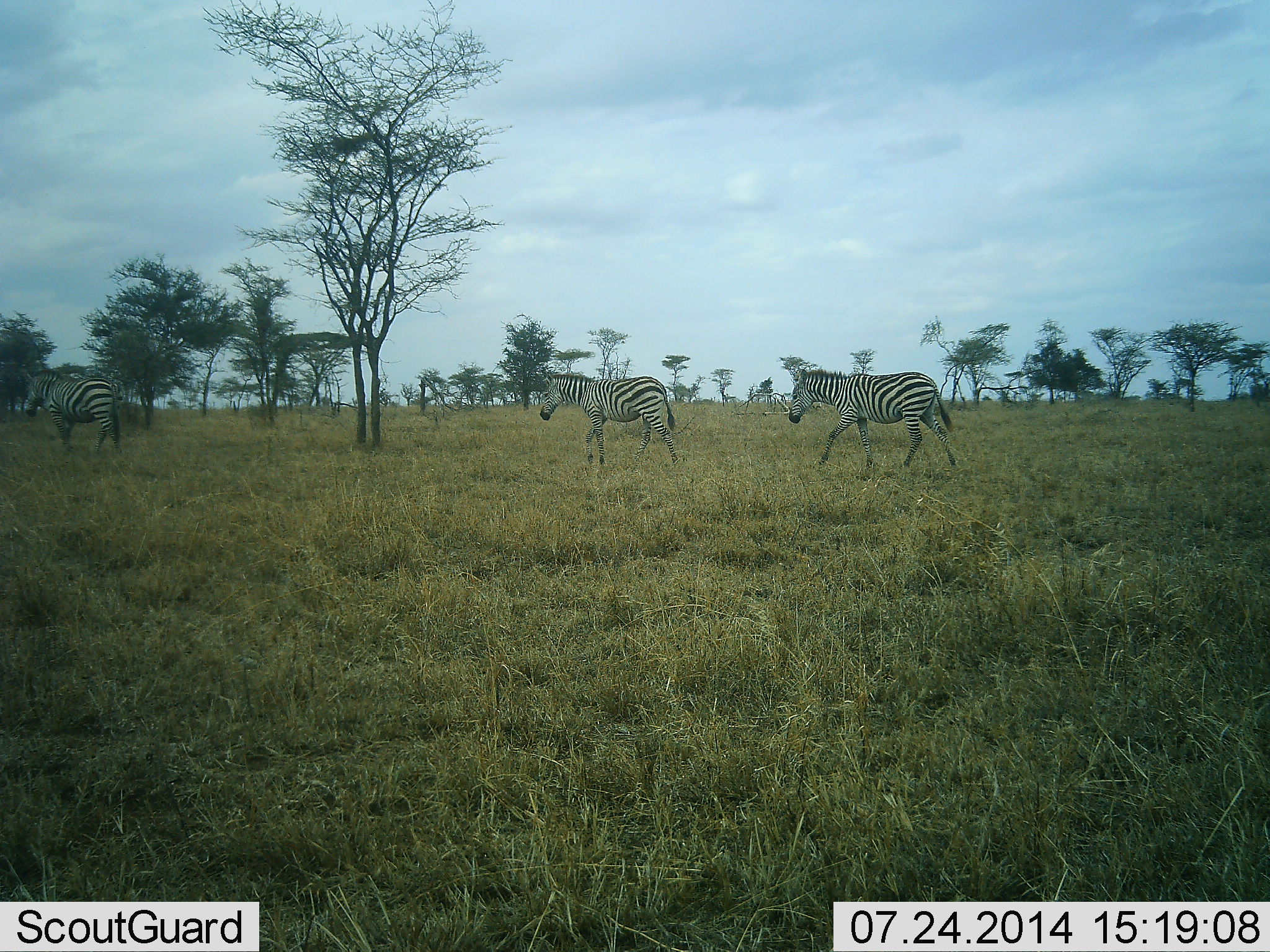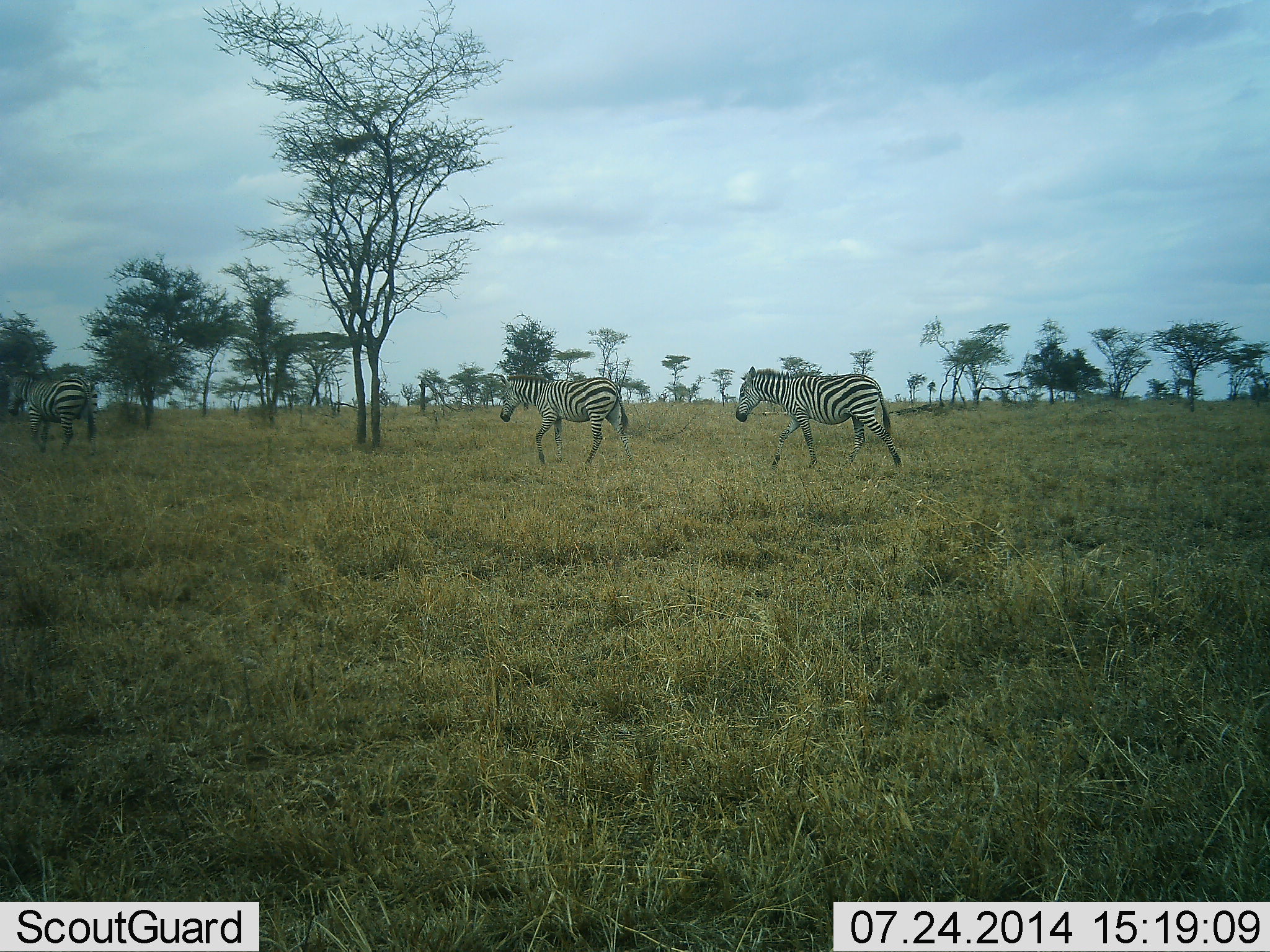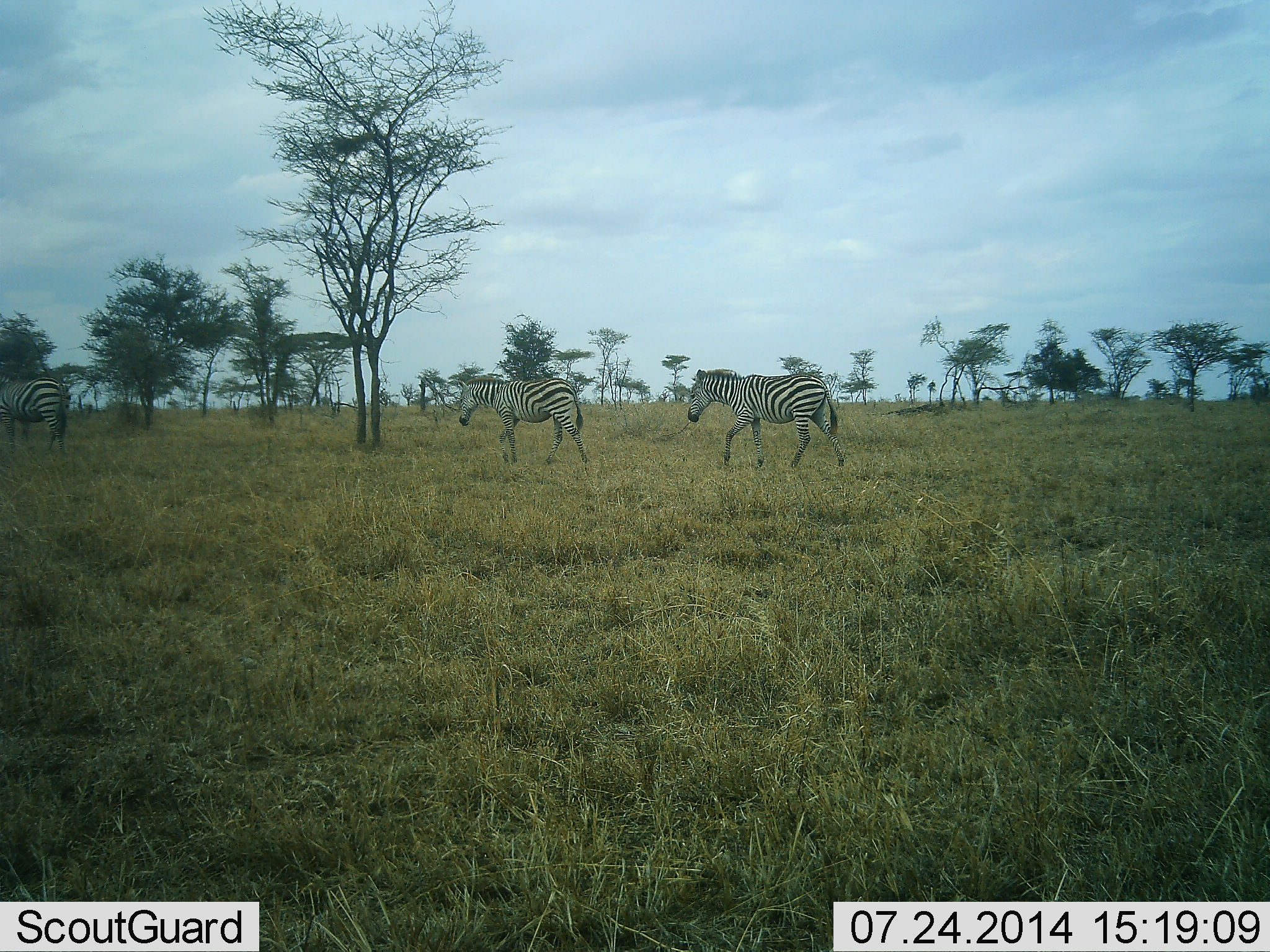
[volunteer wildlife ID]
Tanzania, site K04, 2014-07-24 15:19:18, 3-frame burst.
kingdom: Animalia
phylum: Chordata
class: Mammalia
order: Perissodactyla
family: Equidae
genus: Equus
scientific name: Equus quagga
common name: plains zebra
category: zebra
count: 3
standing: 0%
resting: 0%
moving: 100%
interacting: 0%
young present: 10%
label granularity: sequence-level